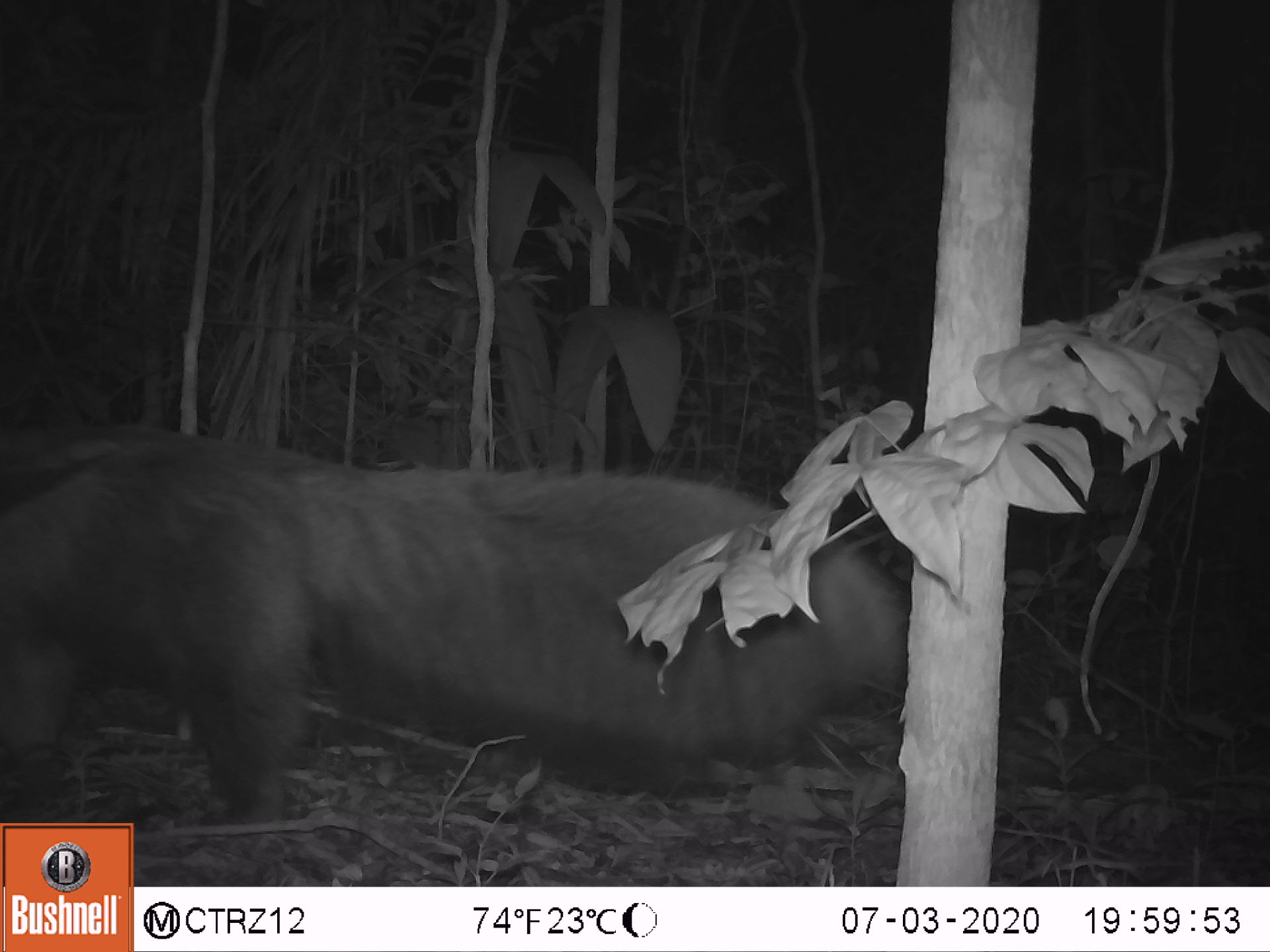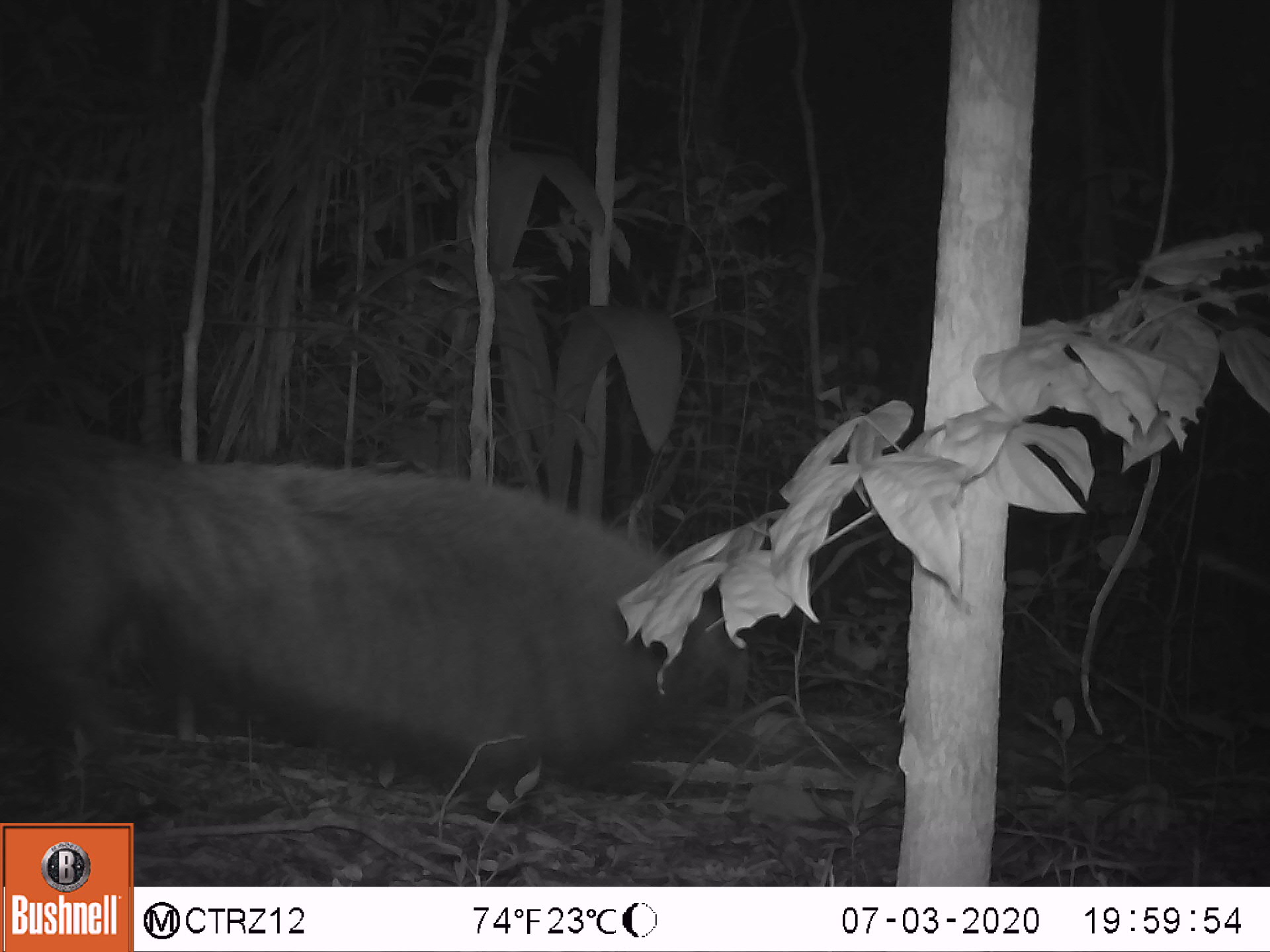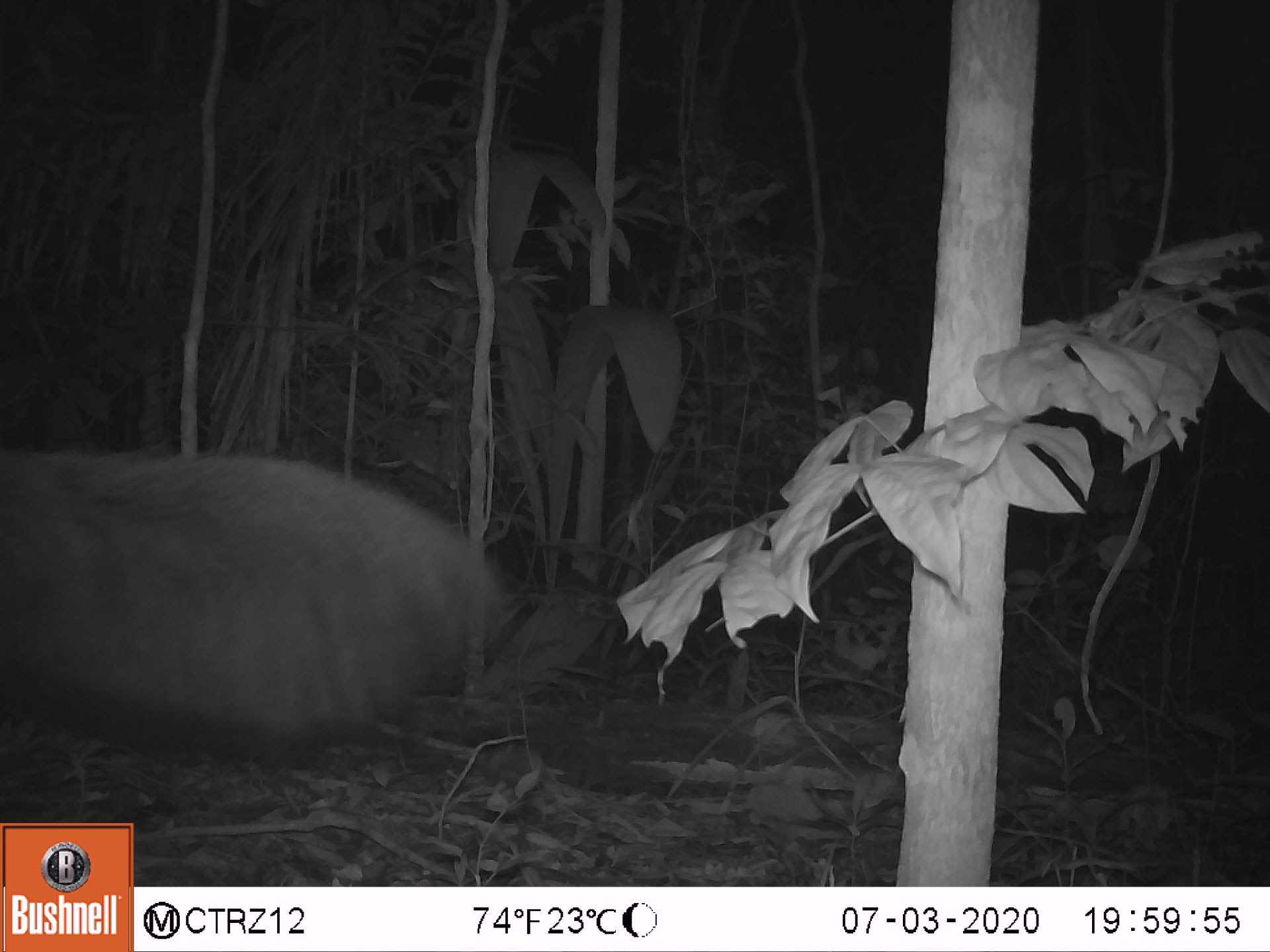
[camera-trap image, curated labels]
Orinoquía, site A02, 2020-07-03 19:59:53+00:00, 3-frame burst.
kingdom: Animalia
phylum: Chordata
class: Mammalia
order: Pilosa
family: Myrmecophagidae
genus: Myrmecophaga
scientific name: Myrmecophaga tridactyla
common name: giant anteater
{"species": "giant anteater (Myrmecophaga tridactyla)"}